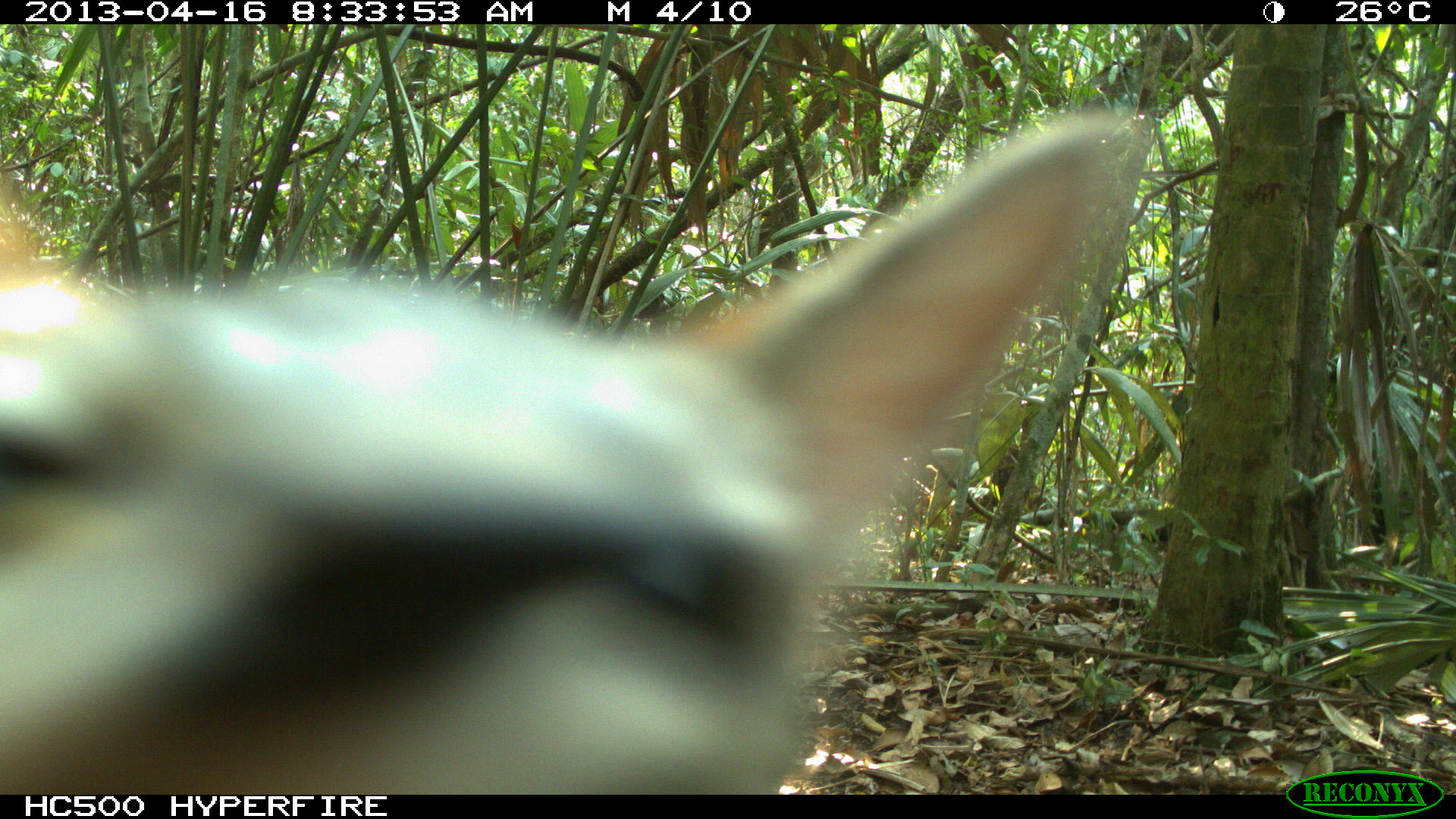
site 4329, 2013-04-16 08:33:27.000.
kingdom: Animalia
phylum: Chordata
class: Mammalia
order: Carnivora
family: Canidae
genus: Urocyon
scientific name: Urocyon cinereoargenteus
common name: gray fox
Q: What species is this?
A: Urocyon cinereoargenteus (gray fox).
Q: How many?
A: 1.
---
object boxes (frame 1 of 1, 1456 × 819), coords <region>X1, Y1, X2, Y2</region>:
urocyon cinereoargenteus: <region>0, 108, 1140, 794</region>